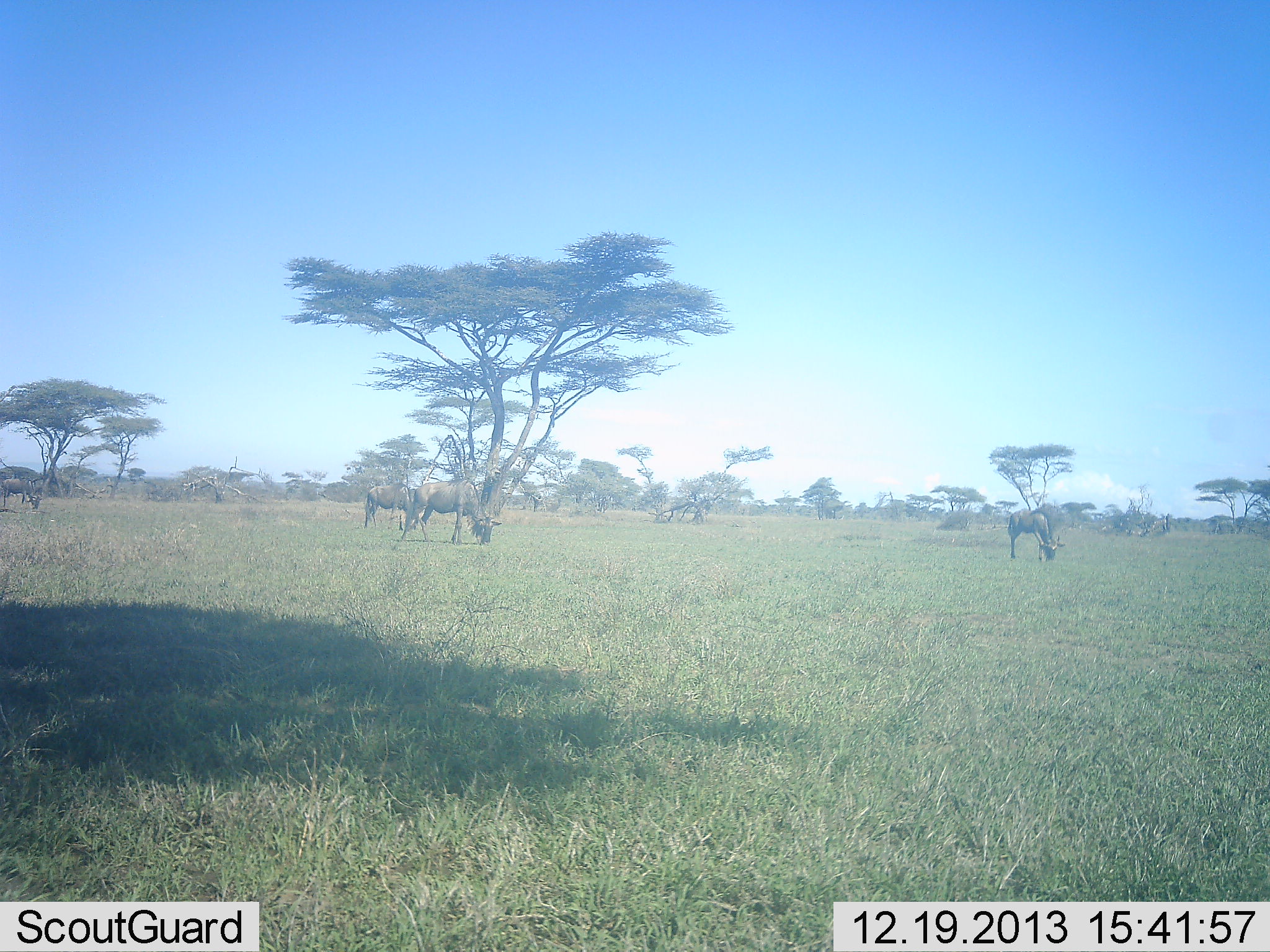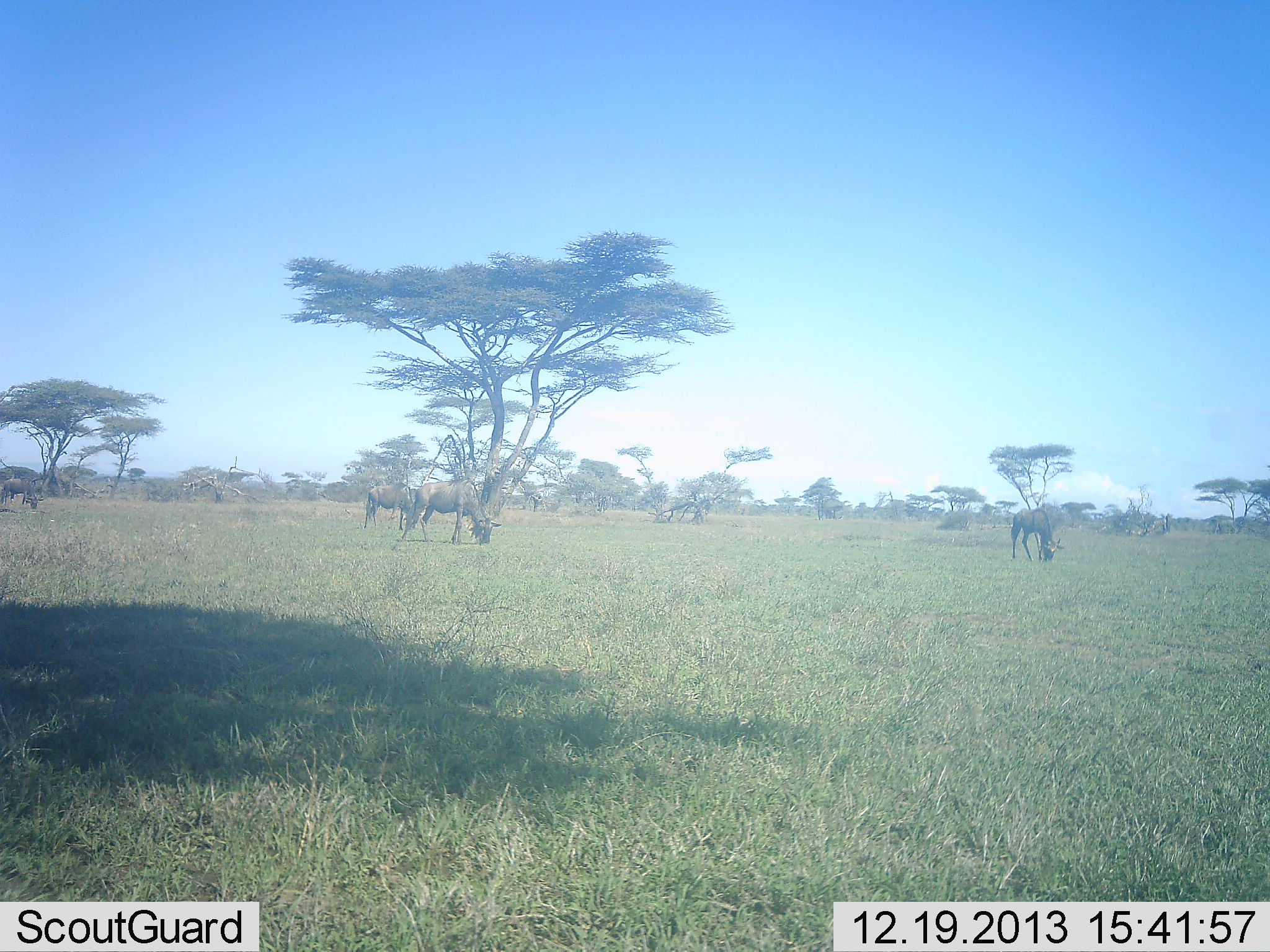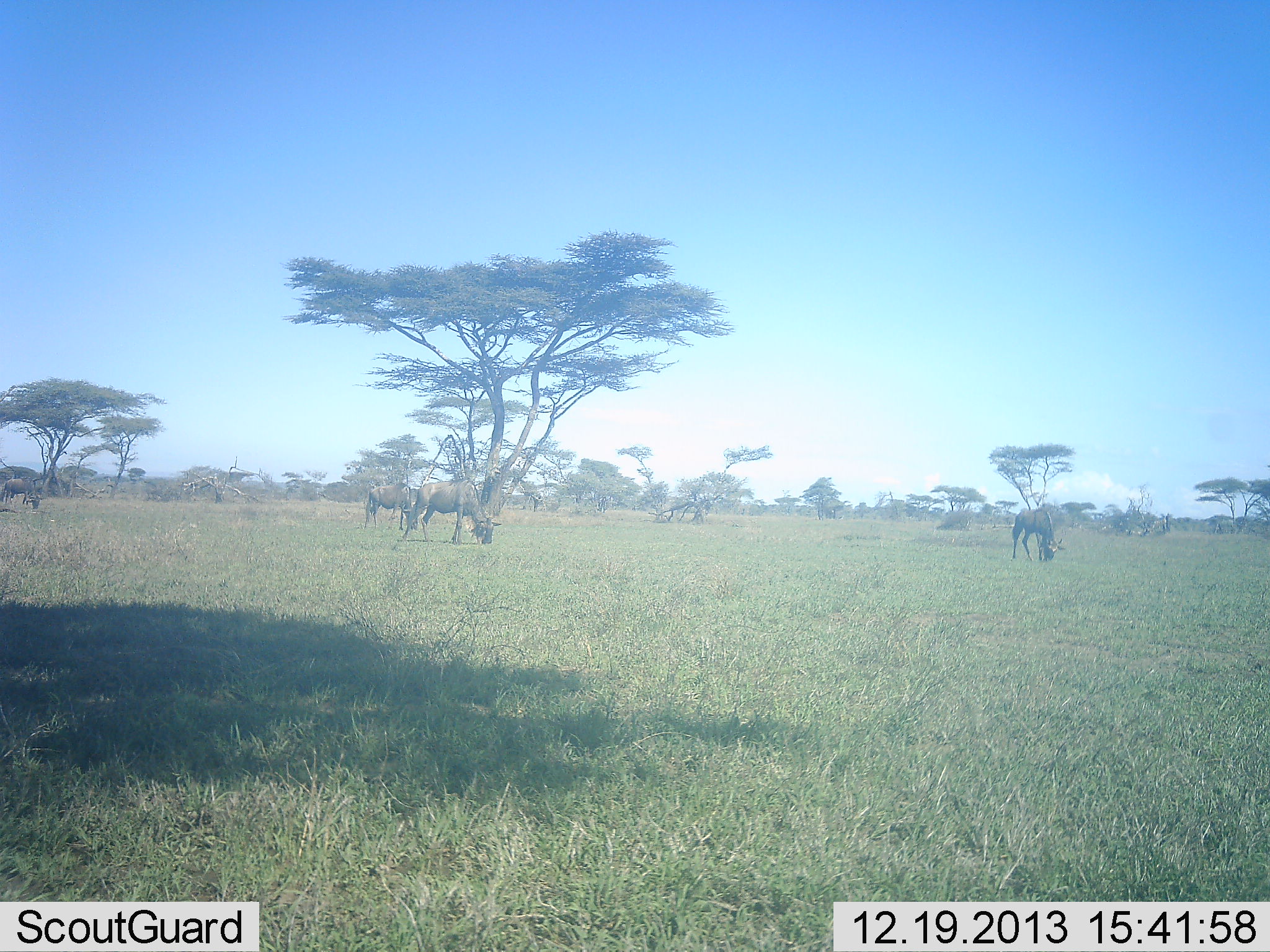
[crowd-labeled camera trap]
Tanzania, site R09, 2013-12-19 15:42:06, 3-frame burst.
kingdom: Animalia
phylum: Chordata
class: Mammalia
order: Artiodactyla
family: Bovidae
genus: Connochaetes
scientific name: Connochaetes taurinus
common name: blue wildebeest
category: wildebeest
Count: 4.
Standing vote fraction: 40%.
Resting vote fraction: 0%.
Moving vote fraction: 0%.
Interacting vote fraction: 0%.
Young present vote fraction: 0%.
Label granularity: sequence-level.